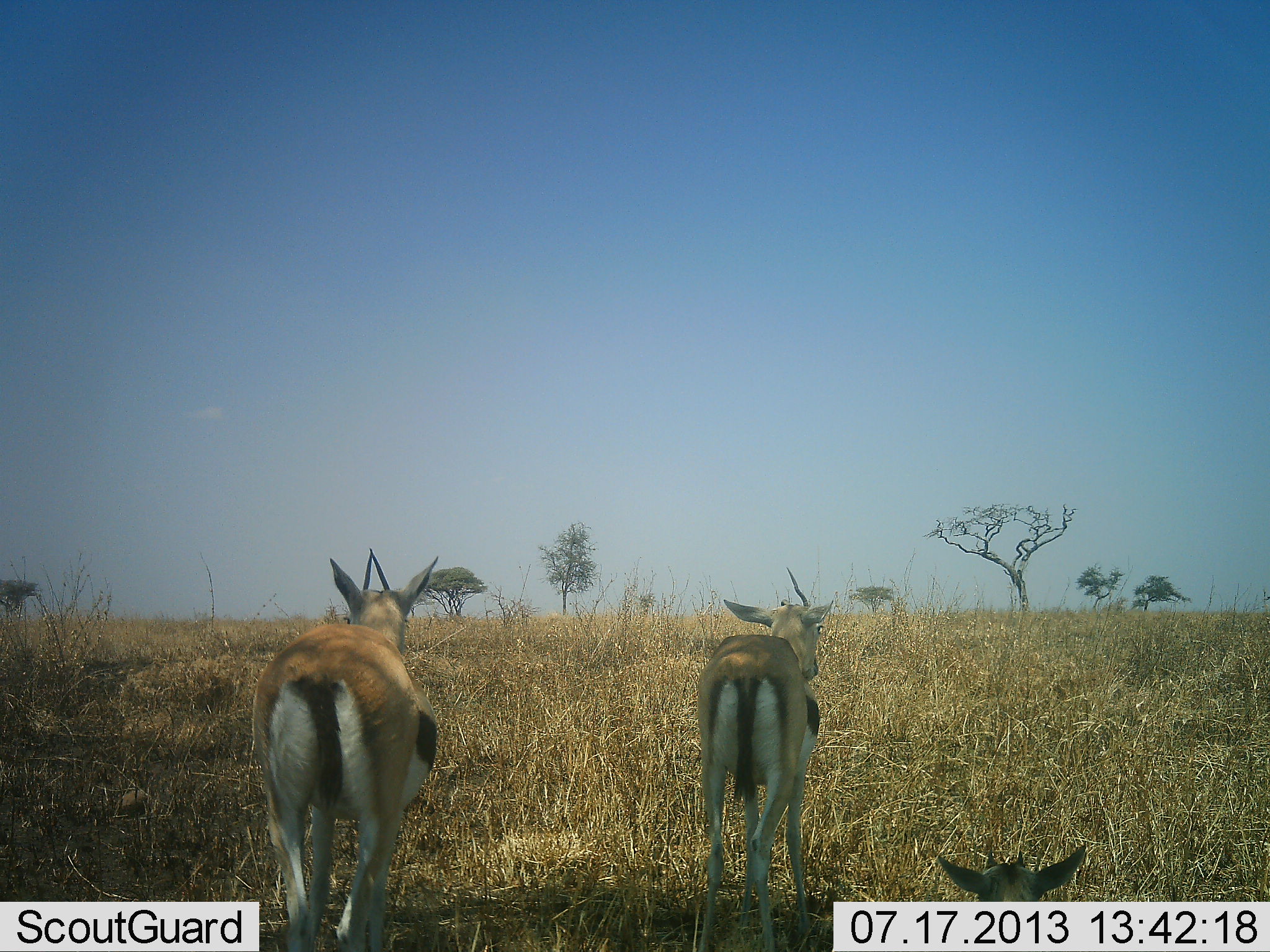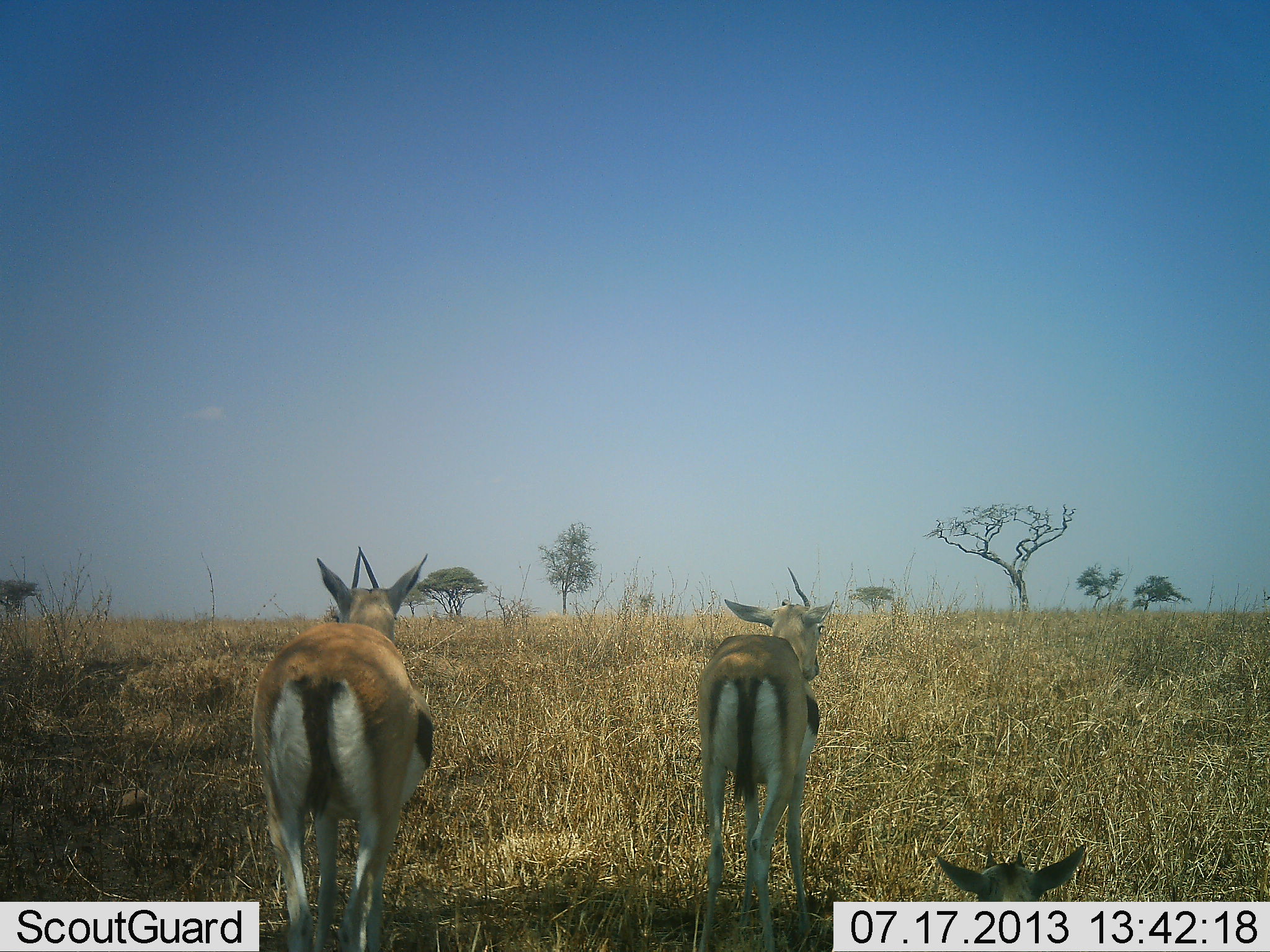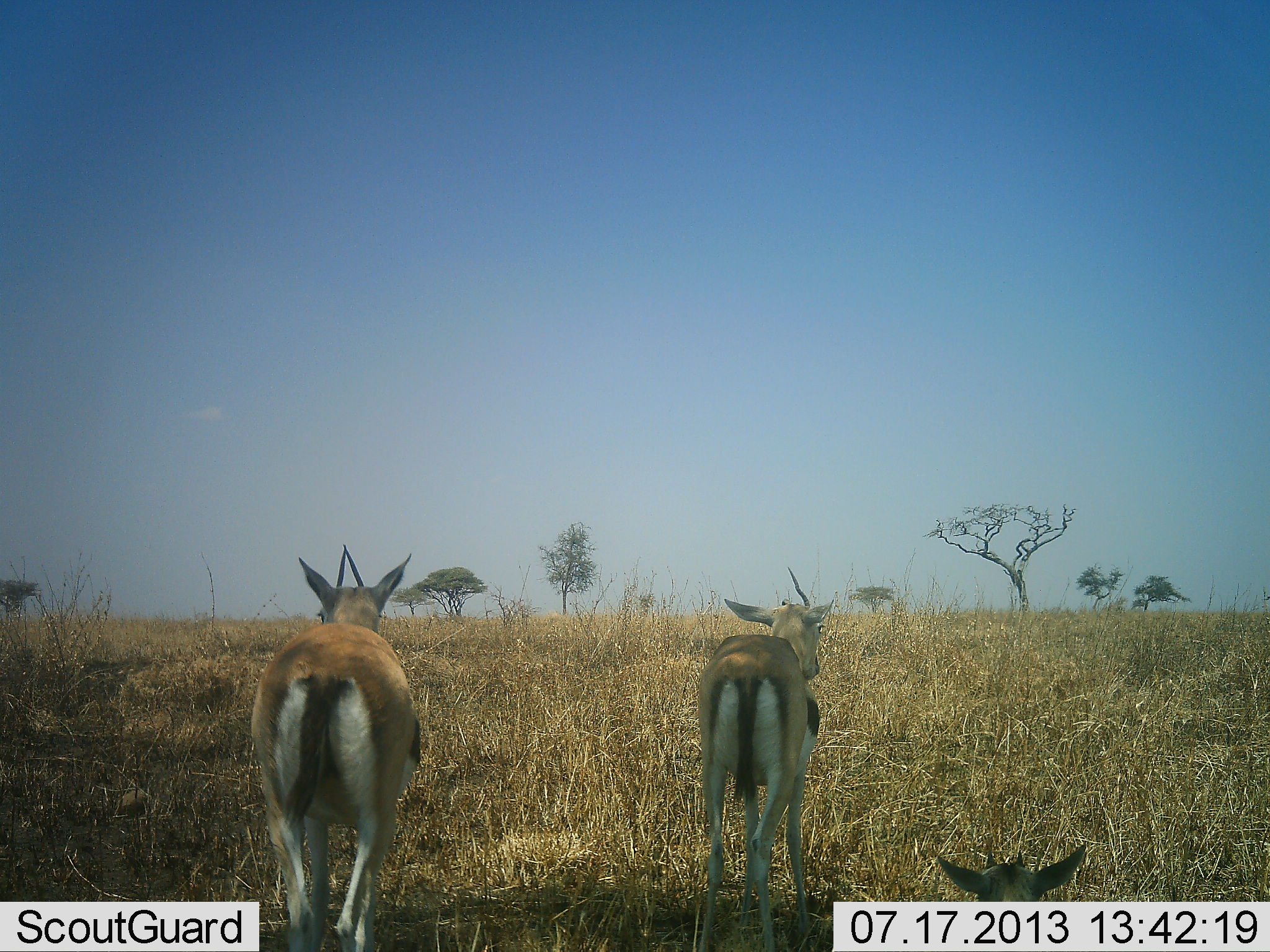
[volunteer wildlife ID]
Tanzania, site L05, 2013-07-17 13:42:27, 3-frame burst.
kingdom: Animalia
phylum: Chordata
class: Mammalia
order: Artiodactyla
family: Bovidae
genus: Eudorcas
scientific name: Eudorcas thomsonii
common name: thomson's gazelle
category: gazellethomsons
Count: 3.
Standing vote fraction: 80%.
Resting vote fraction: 50%.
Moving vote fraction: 20%.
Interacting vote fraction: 0%.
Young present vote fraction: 0%.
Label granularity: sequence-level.